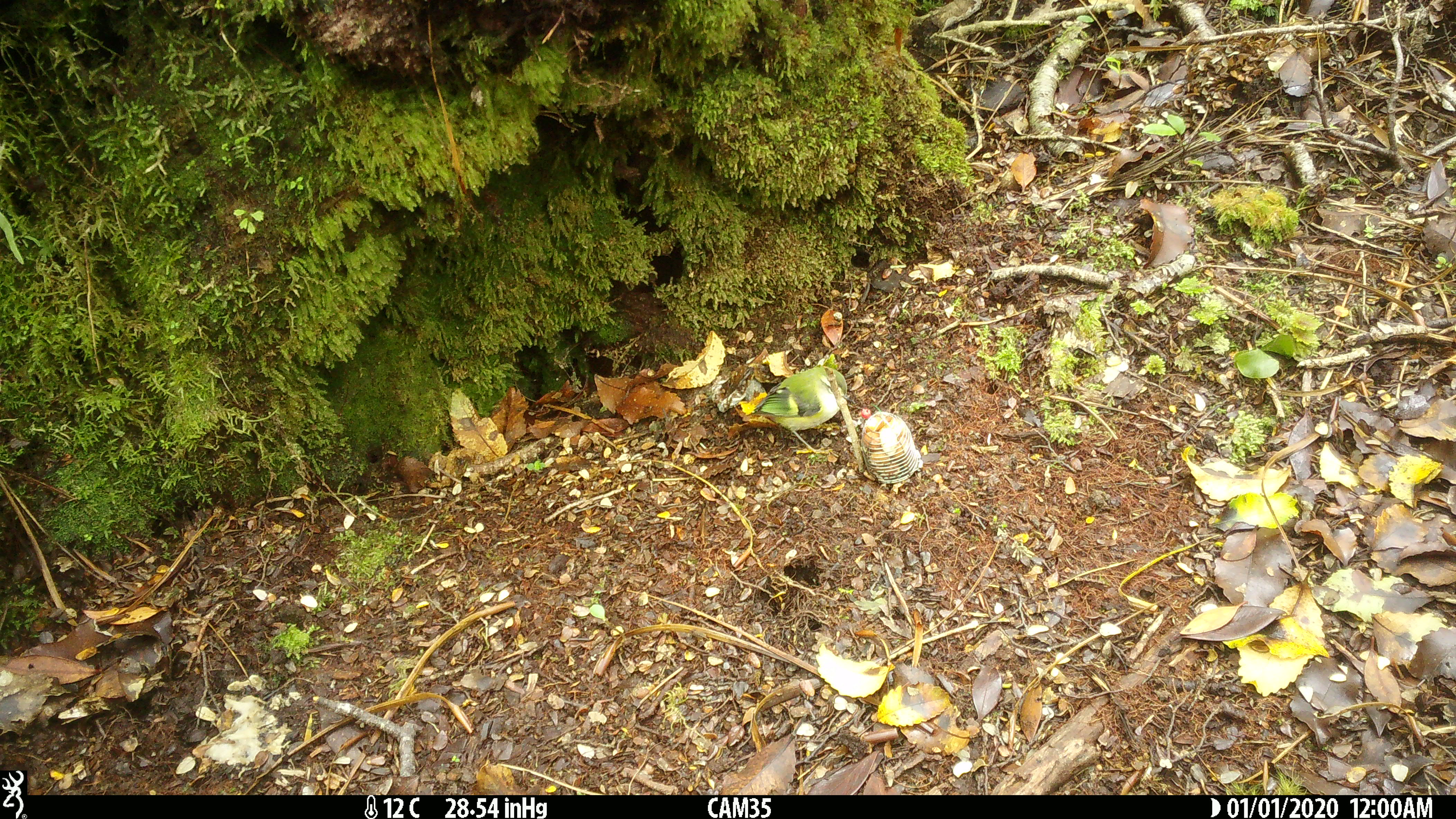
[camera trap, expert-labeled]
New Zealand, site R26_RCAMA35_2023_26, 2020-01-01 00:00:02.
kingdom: Animalia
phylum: Chordata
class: Aves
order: Passeriformes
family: Acanthisittidae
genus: Acanthisitta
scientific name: Acanthisitta chloris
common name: rifleman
Rifleman (Acanthisitta chloris).